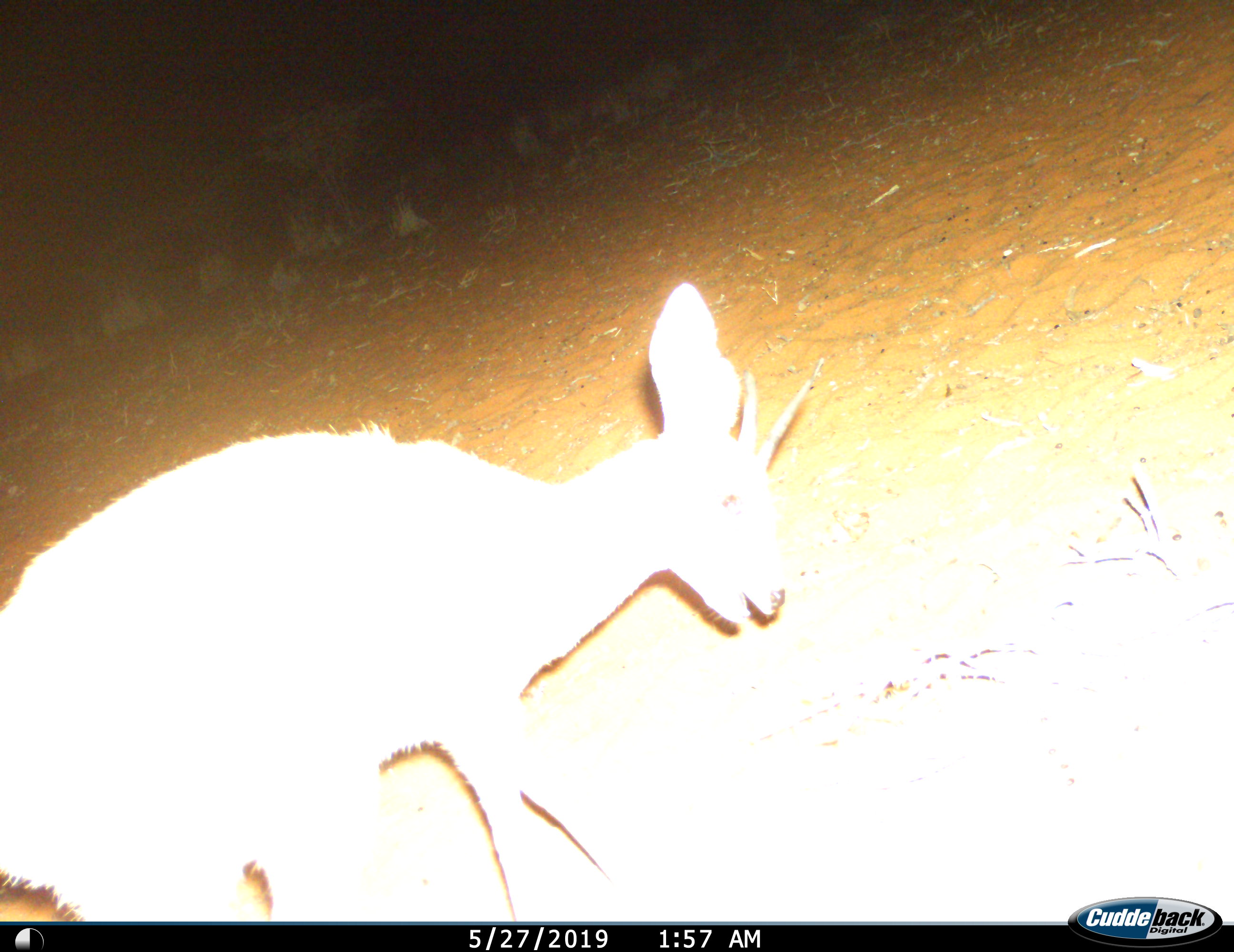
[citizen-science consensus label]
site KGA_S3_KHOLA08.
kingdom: Animalia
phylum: Chordata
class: Mammalia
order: Artiodactyla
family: Bovidae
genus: Raphicerus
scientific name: Raphicerus campestris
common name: steenbok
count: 1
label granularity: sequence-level